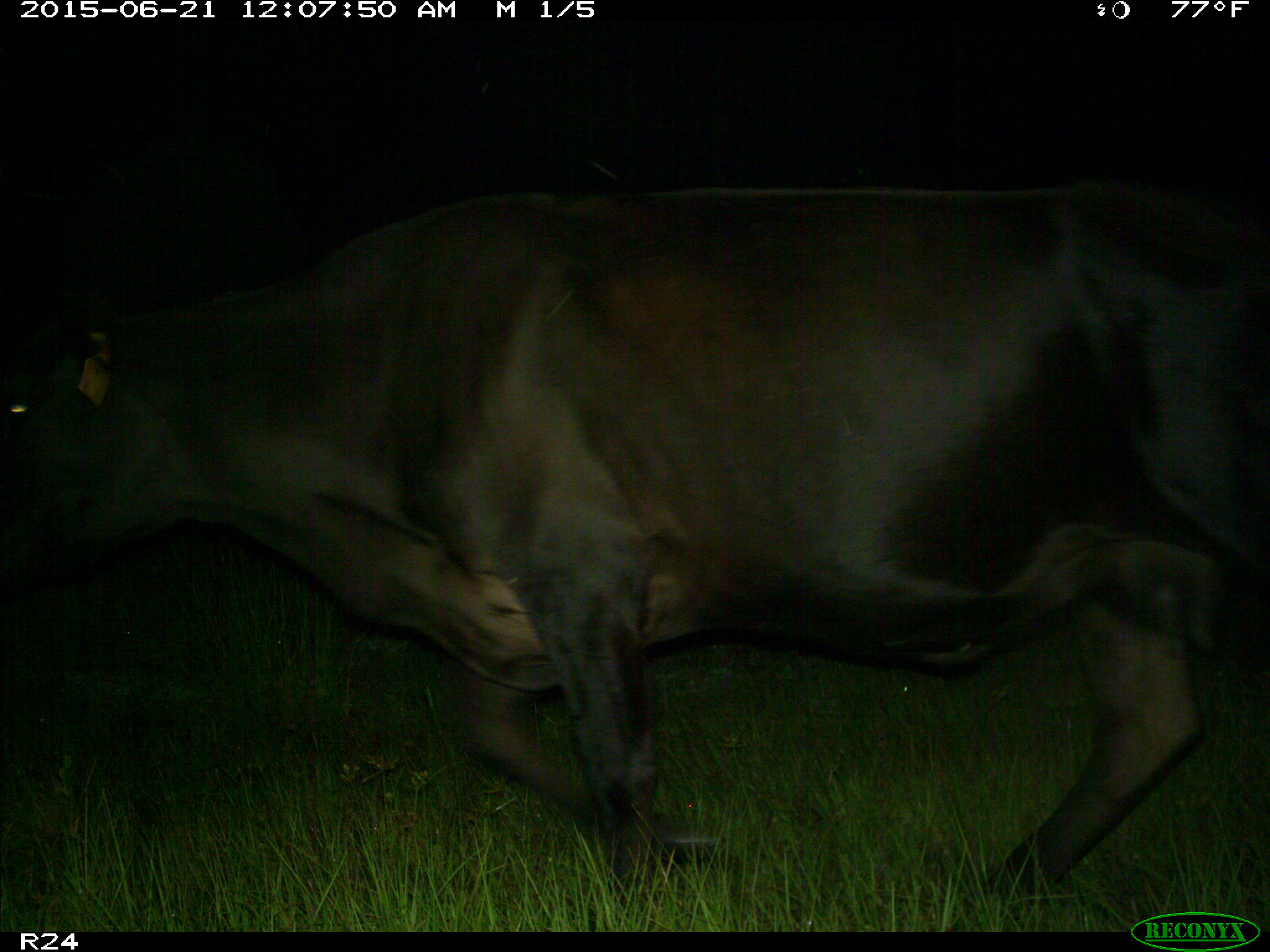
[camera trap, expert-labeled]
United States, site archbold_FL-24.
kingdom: Animalia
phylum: Chordata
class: Mammalia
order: Artiodactyla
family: Bovidae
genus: Bos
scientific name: Bos taurus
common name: domestic cow